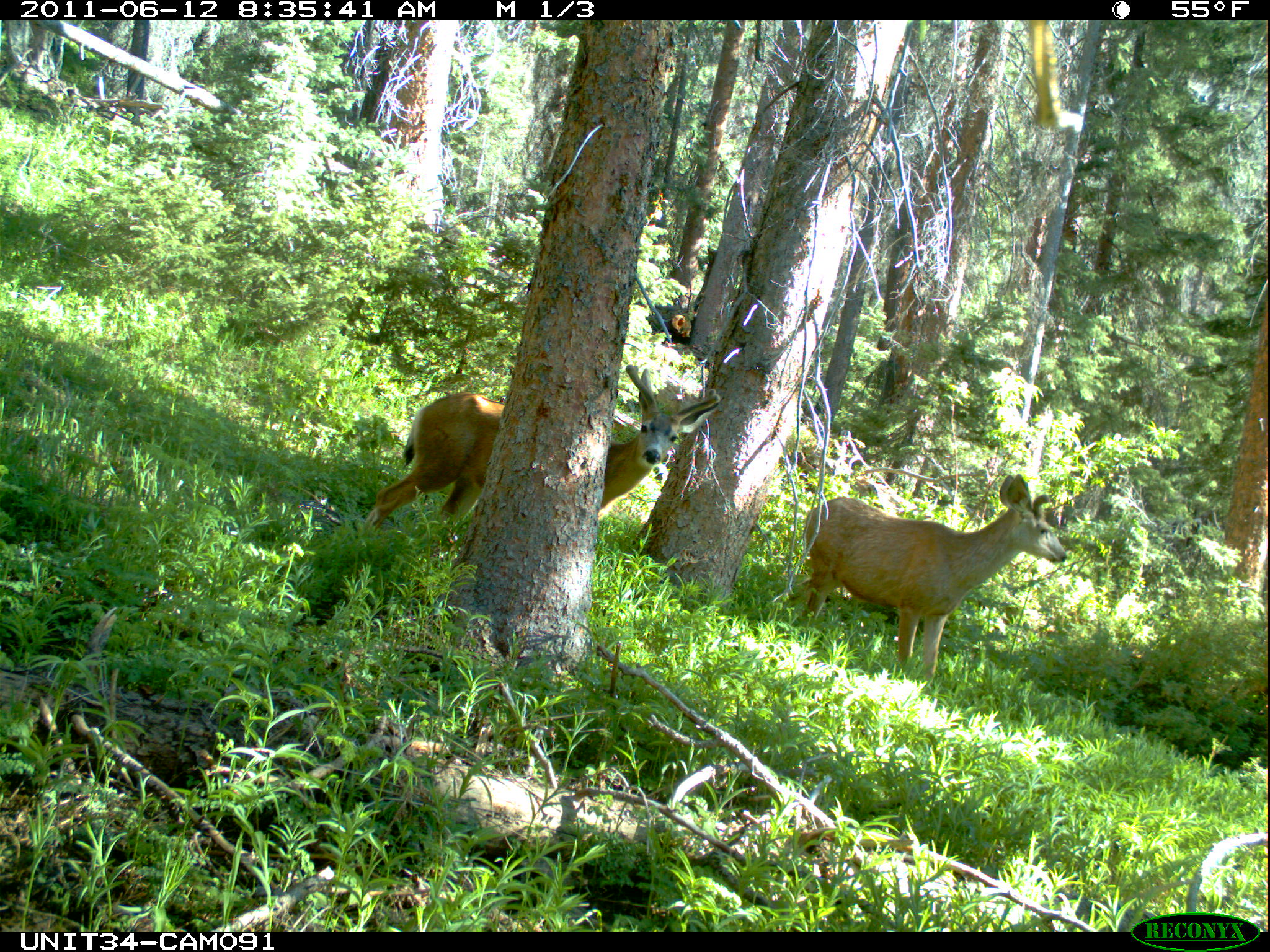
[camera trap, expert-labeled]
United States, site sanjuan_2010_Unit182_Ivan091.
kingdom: Animalia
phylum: Chordata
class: Mammalia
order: Artiodactyla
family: Cervidae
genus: Odocoileus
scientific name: Odocoileus hemionus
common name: mule deer